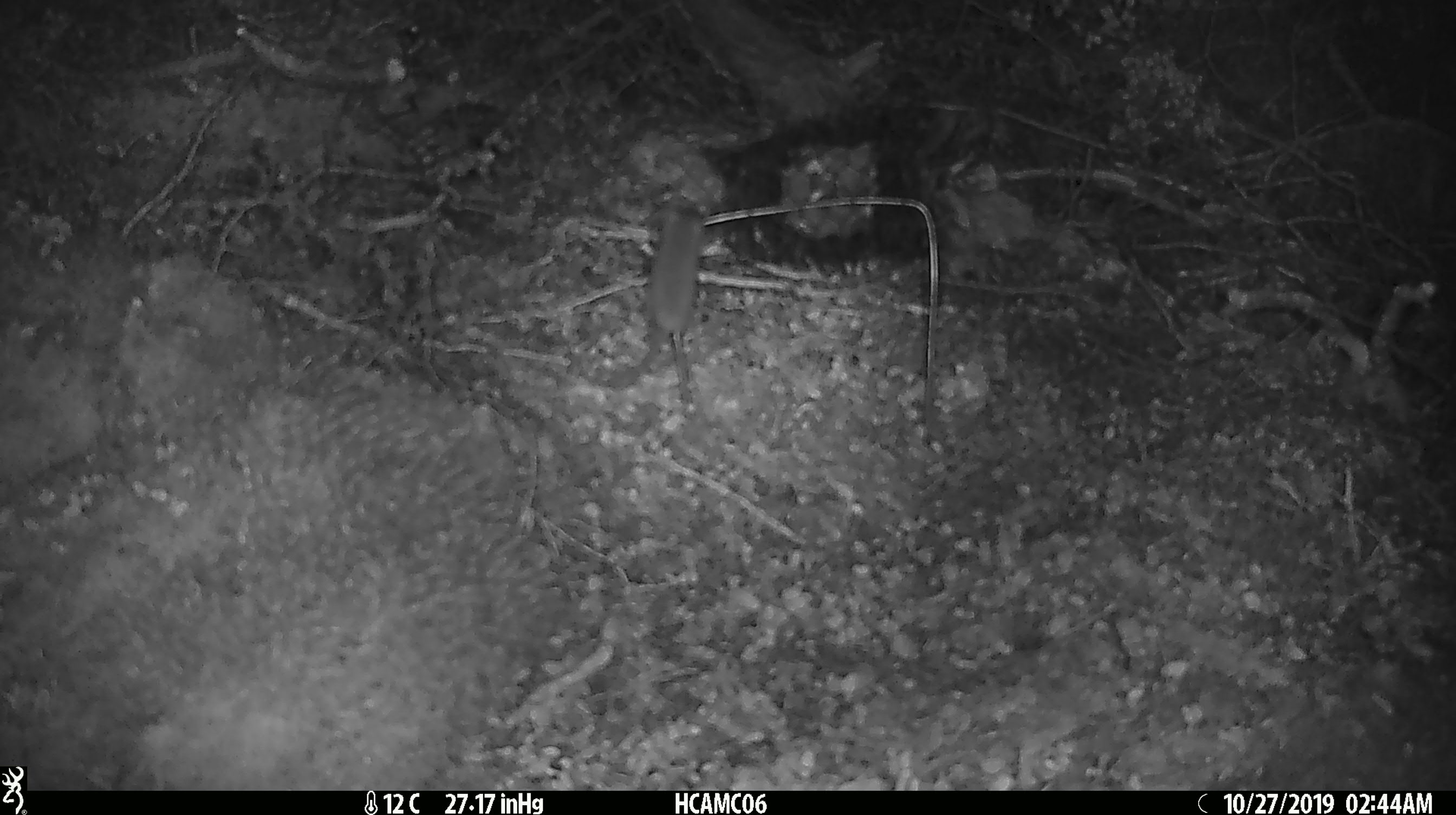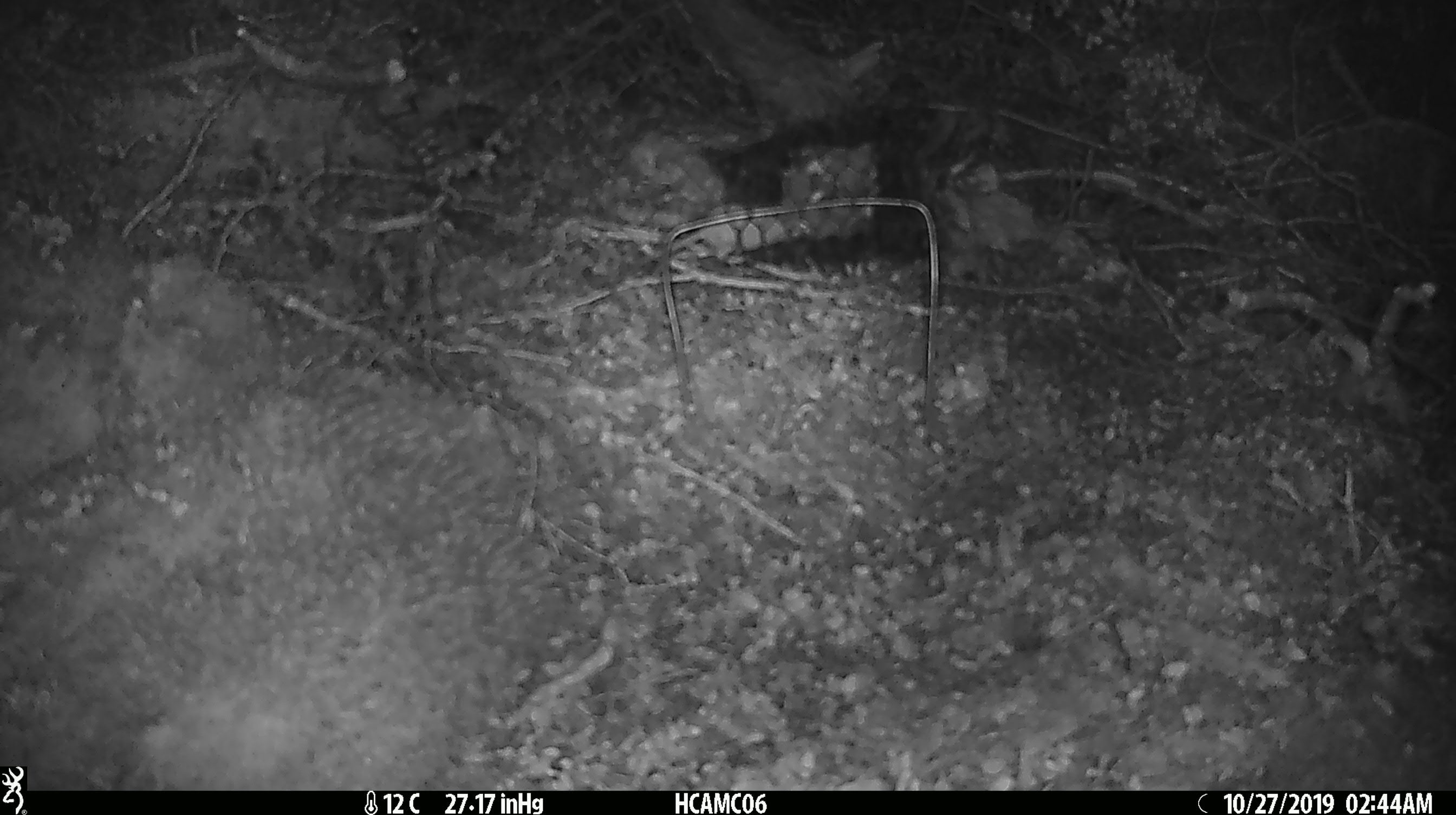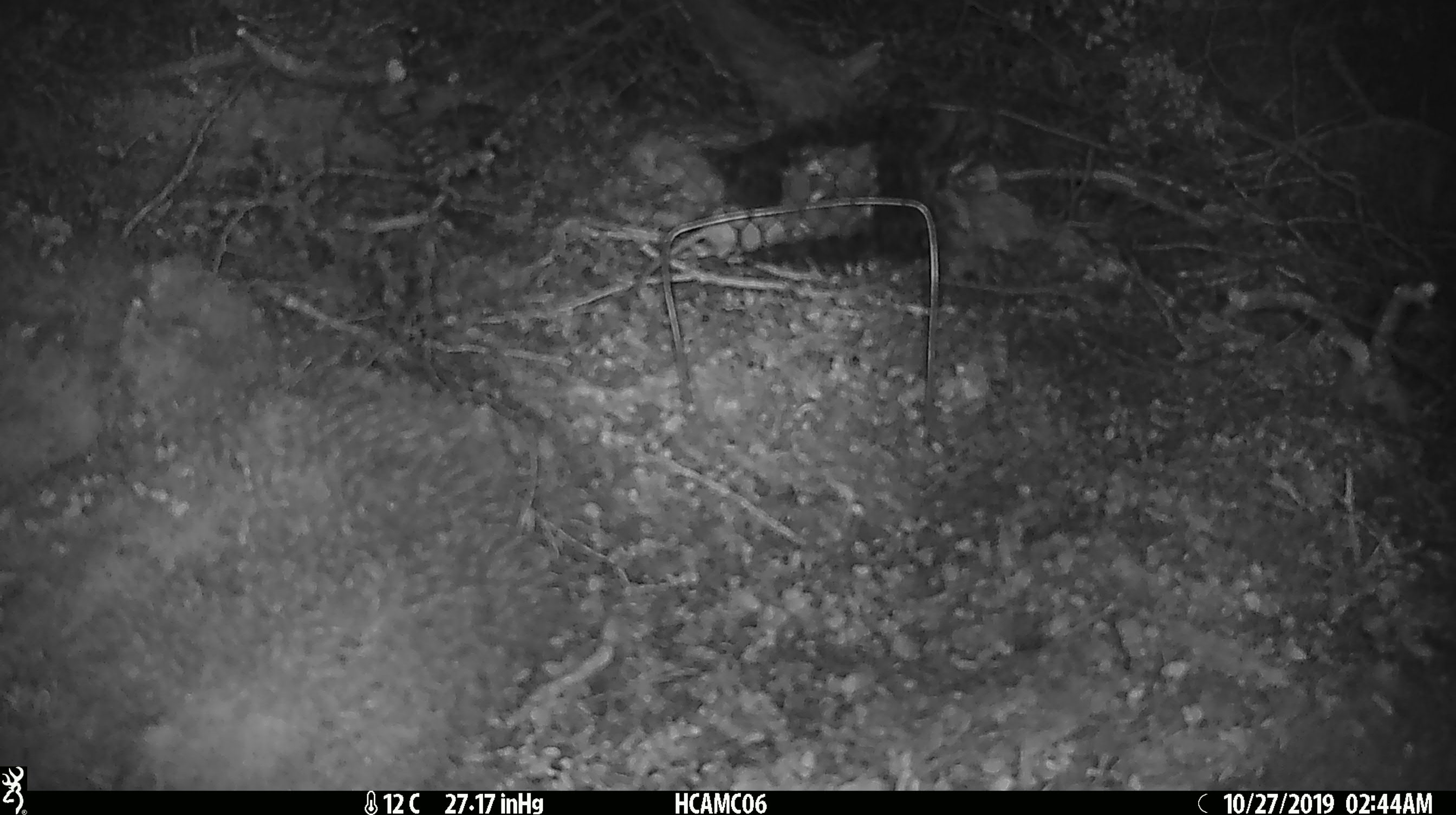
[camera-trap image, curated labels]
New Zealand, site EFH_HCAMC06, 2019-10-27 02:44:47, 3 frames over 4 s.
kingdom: Animalia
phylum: Chordata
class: Mammalia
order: Rodentia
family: Muridae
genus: Mus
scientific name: Mus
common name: mouse